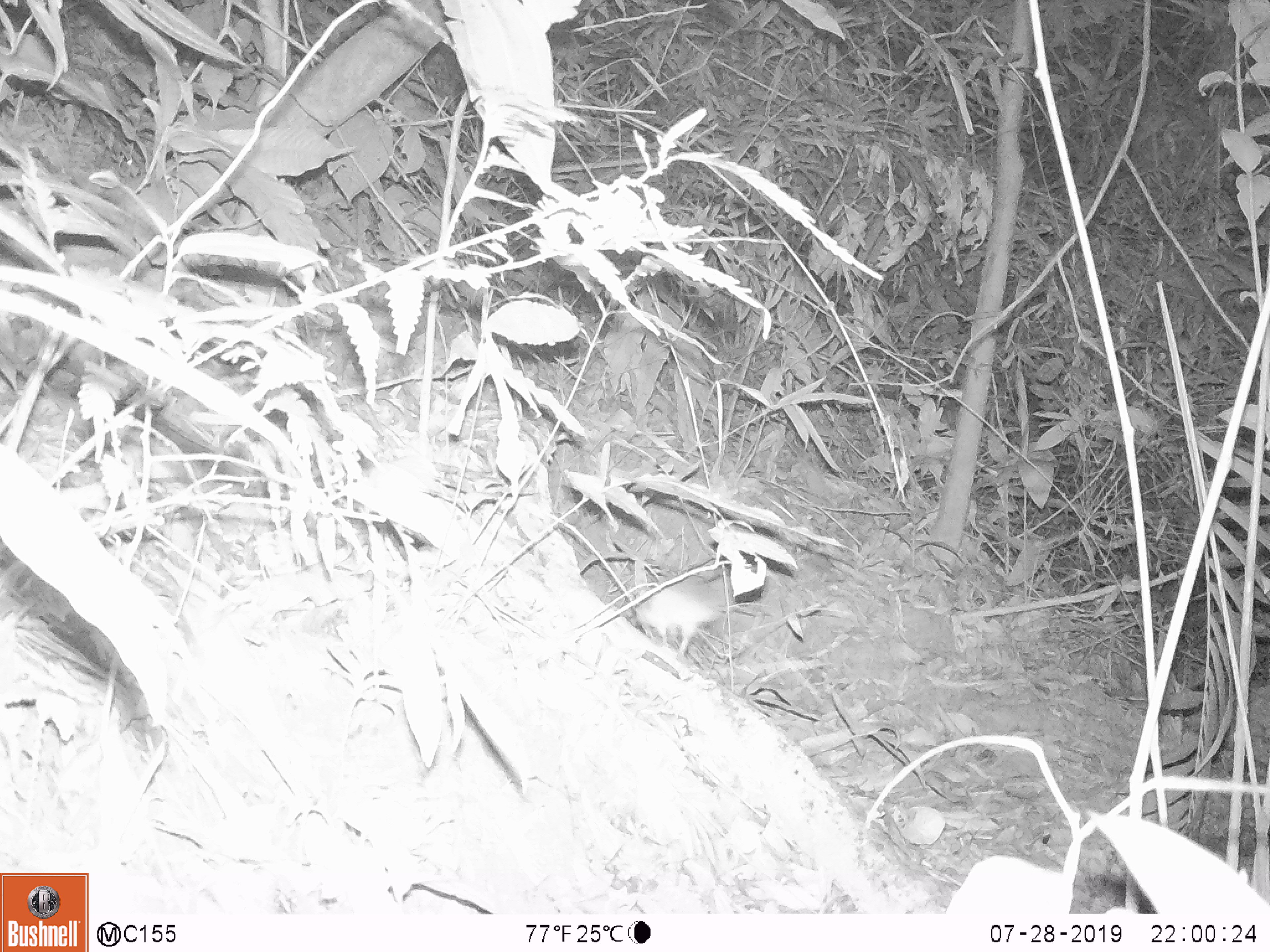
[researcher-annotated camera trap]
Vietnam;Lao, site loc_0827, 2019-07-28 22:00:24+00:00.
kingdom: Animalia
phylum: Chordata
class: Mammalia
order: Rodentia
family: Muridae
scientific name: Muridae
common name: old-world mice and rats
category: unidentified murid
Unidentified murid (old-world mice and rats) (Muridae). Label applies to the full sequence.